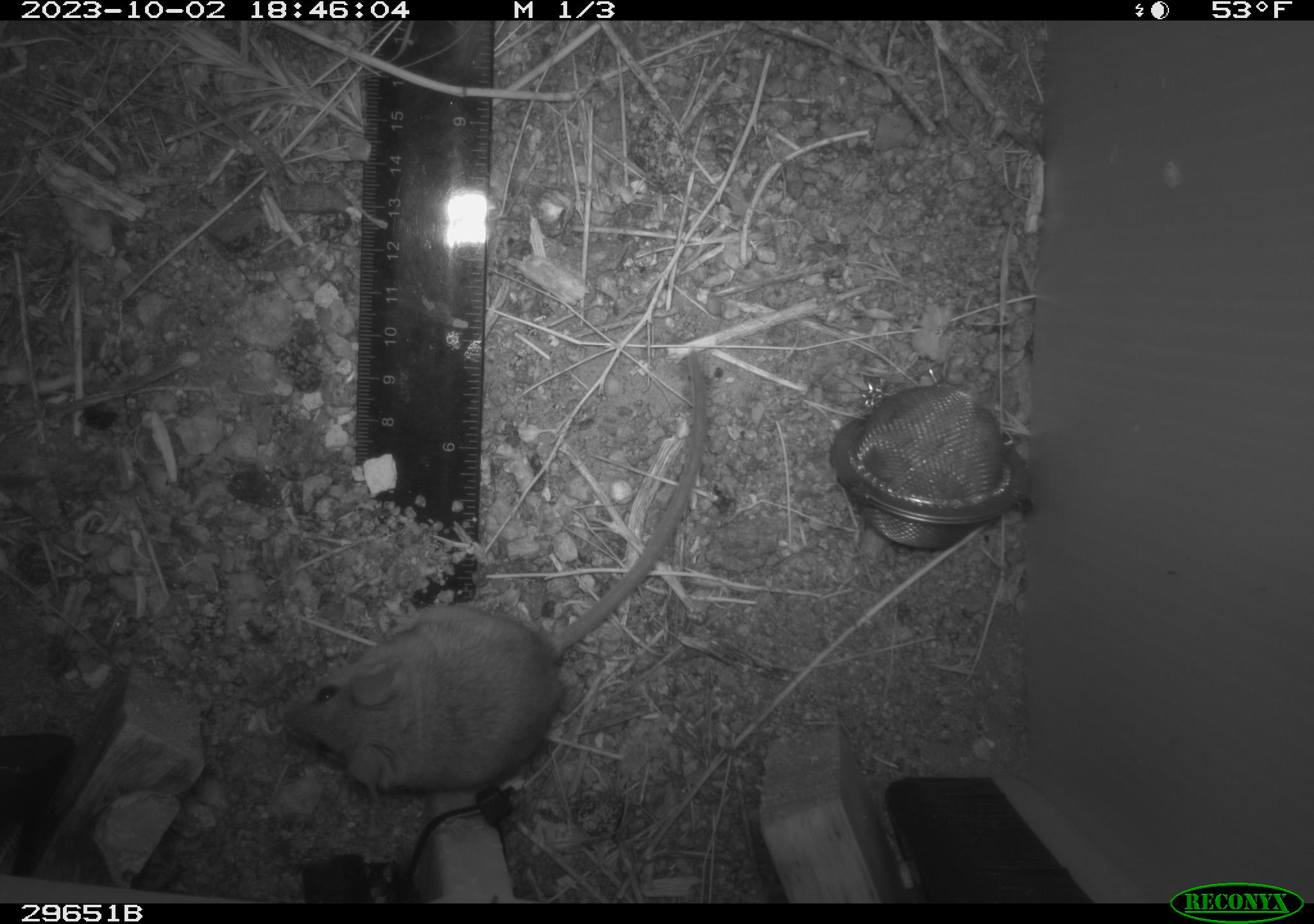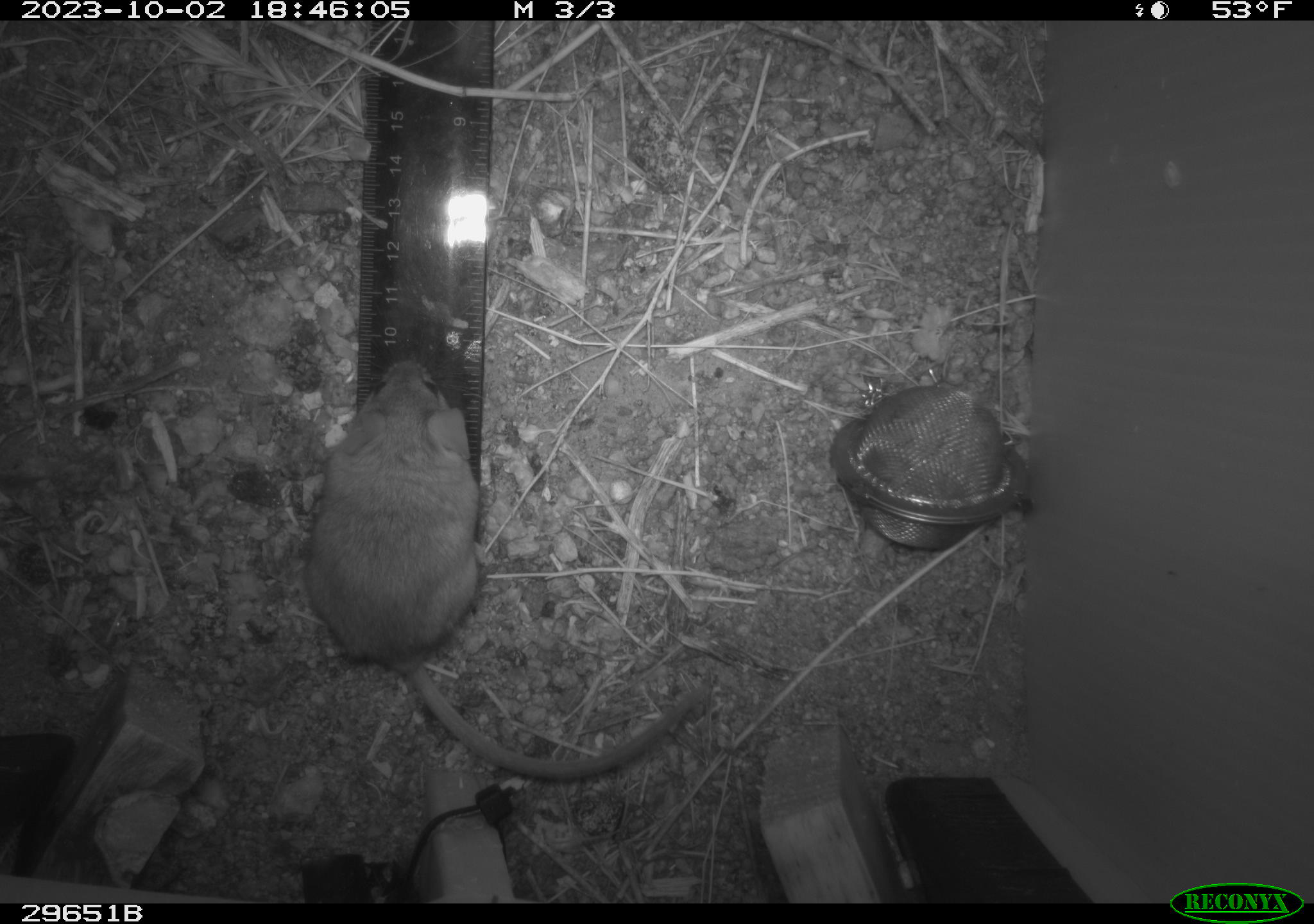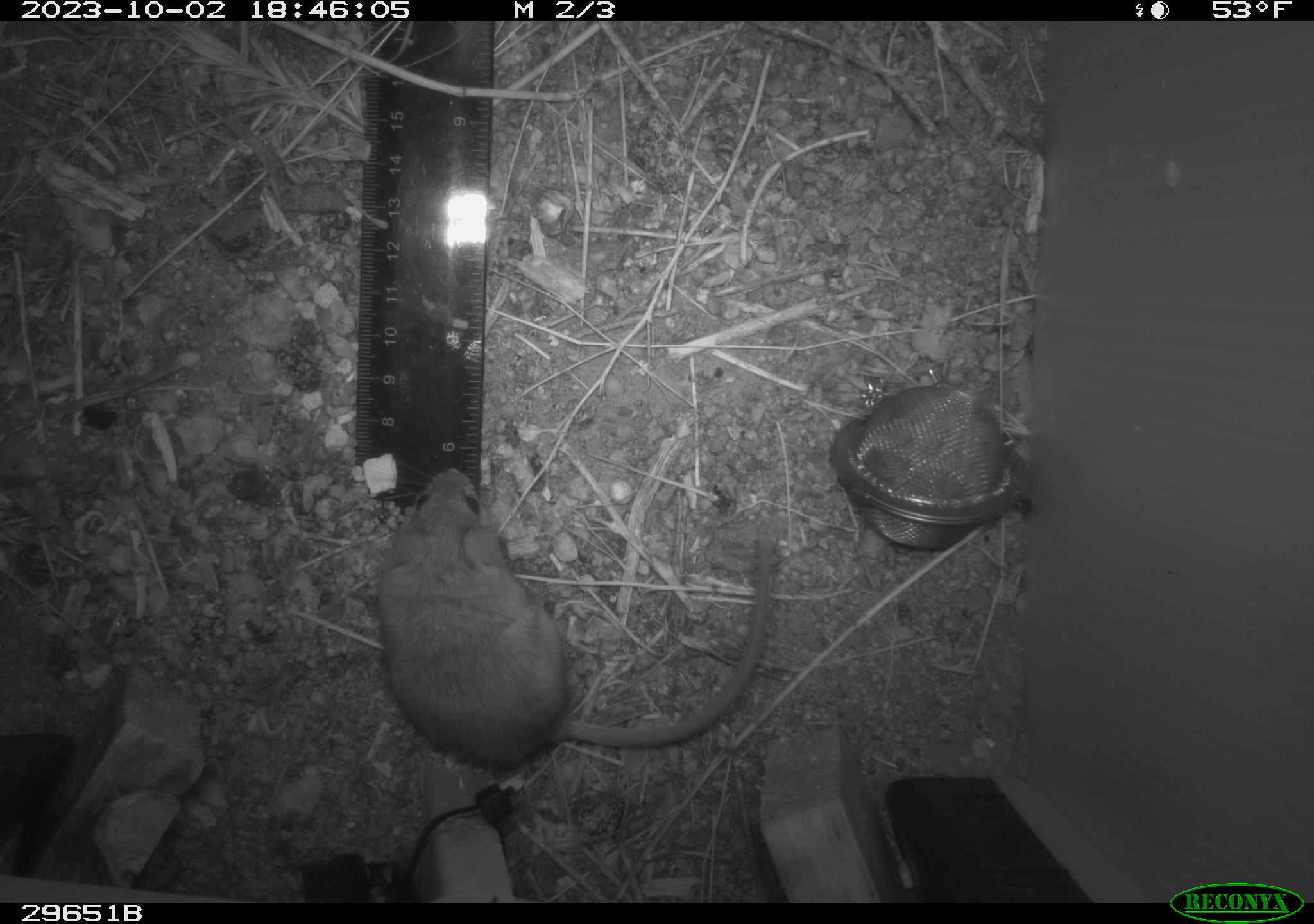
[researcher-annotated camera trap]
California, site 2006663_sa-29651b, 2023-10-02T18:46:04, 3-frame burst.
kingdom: Animalia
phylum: Chordata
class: Mammalia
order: Rodentia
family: Cricetidae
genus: Peromyscus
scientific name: Peromyscus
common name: deer mice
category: peromyscus species